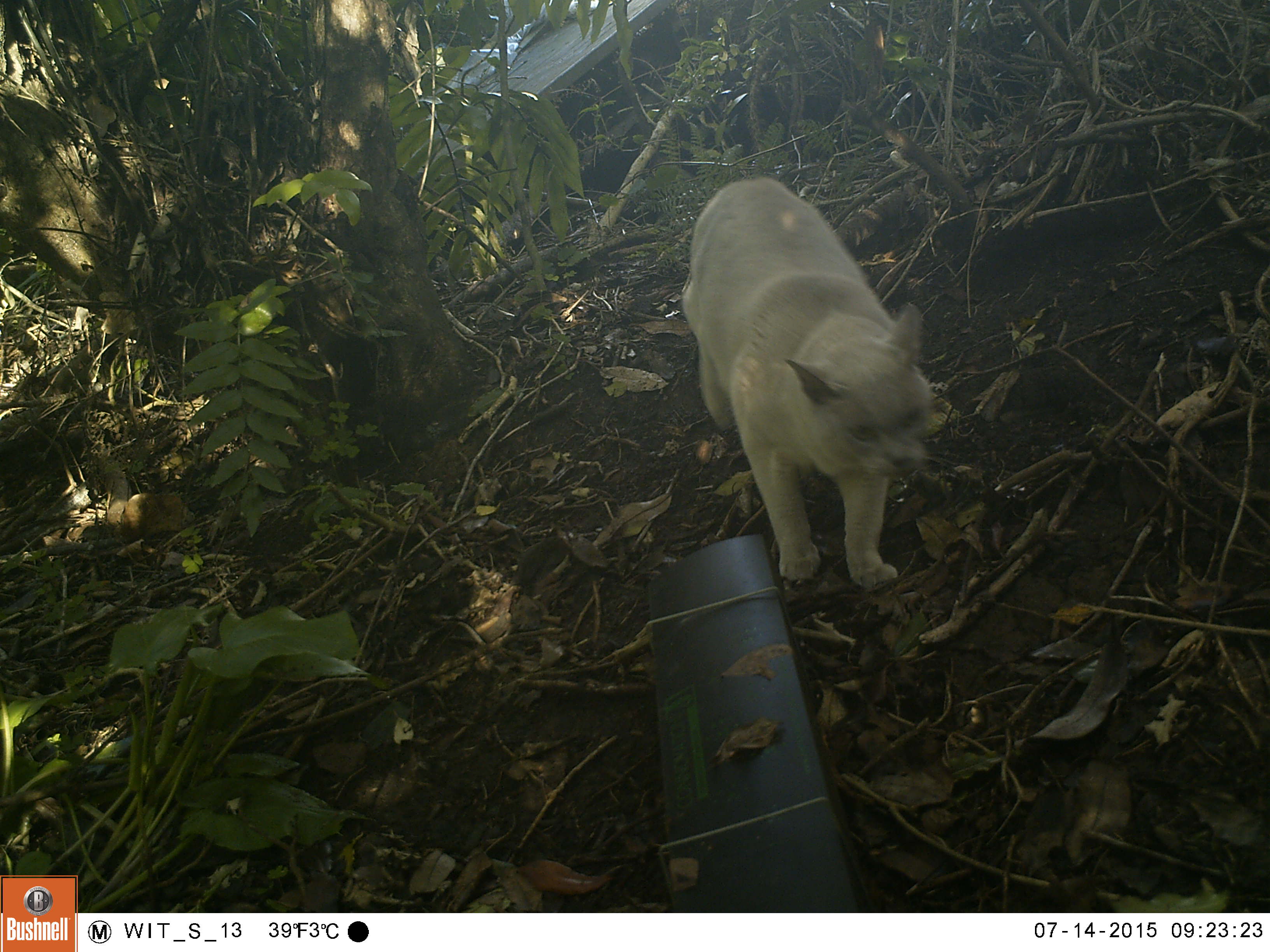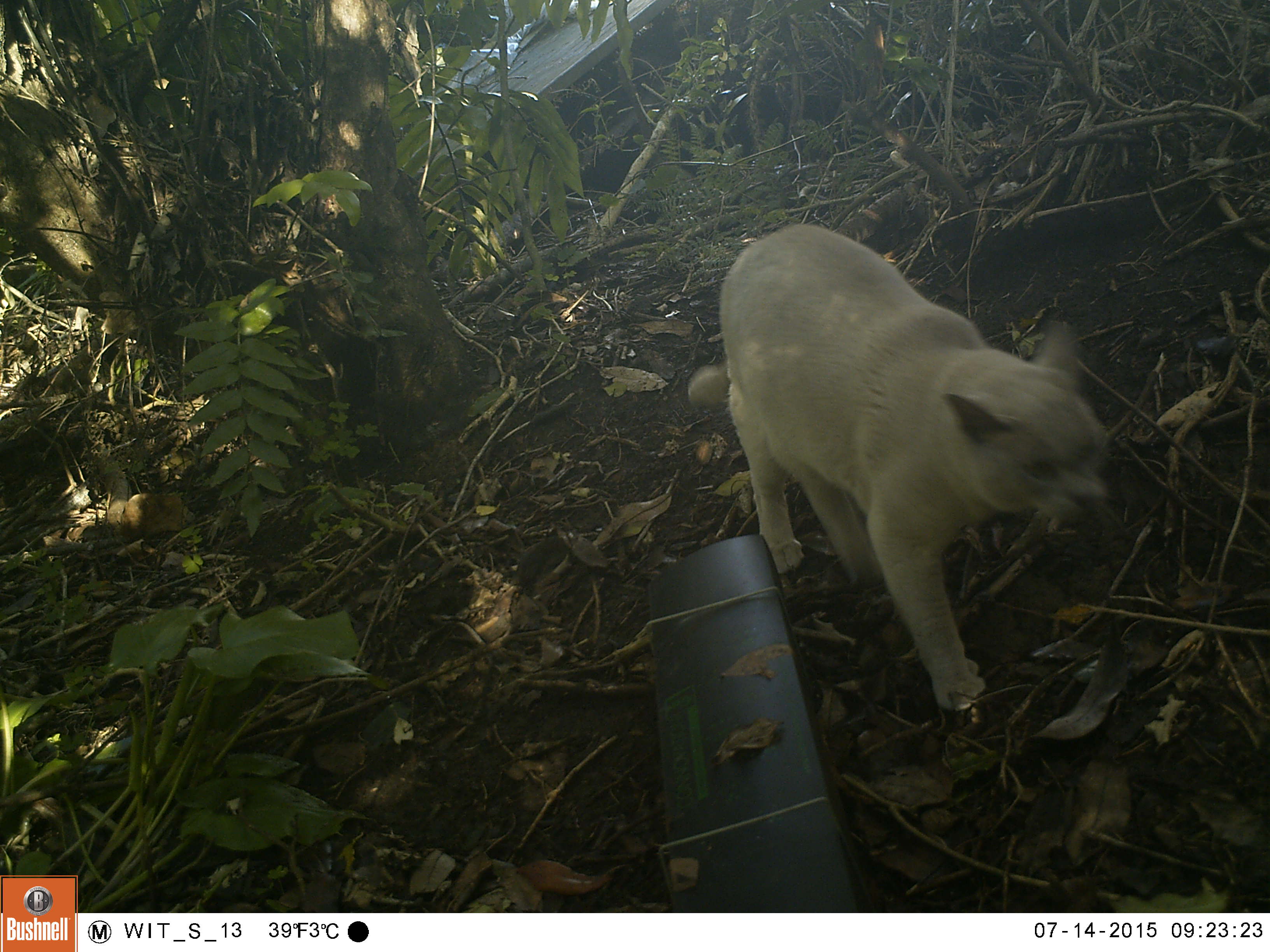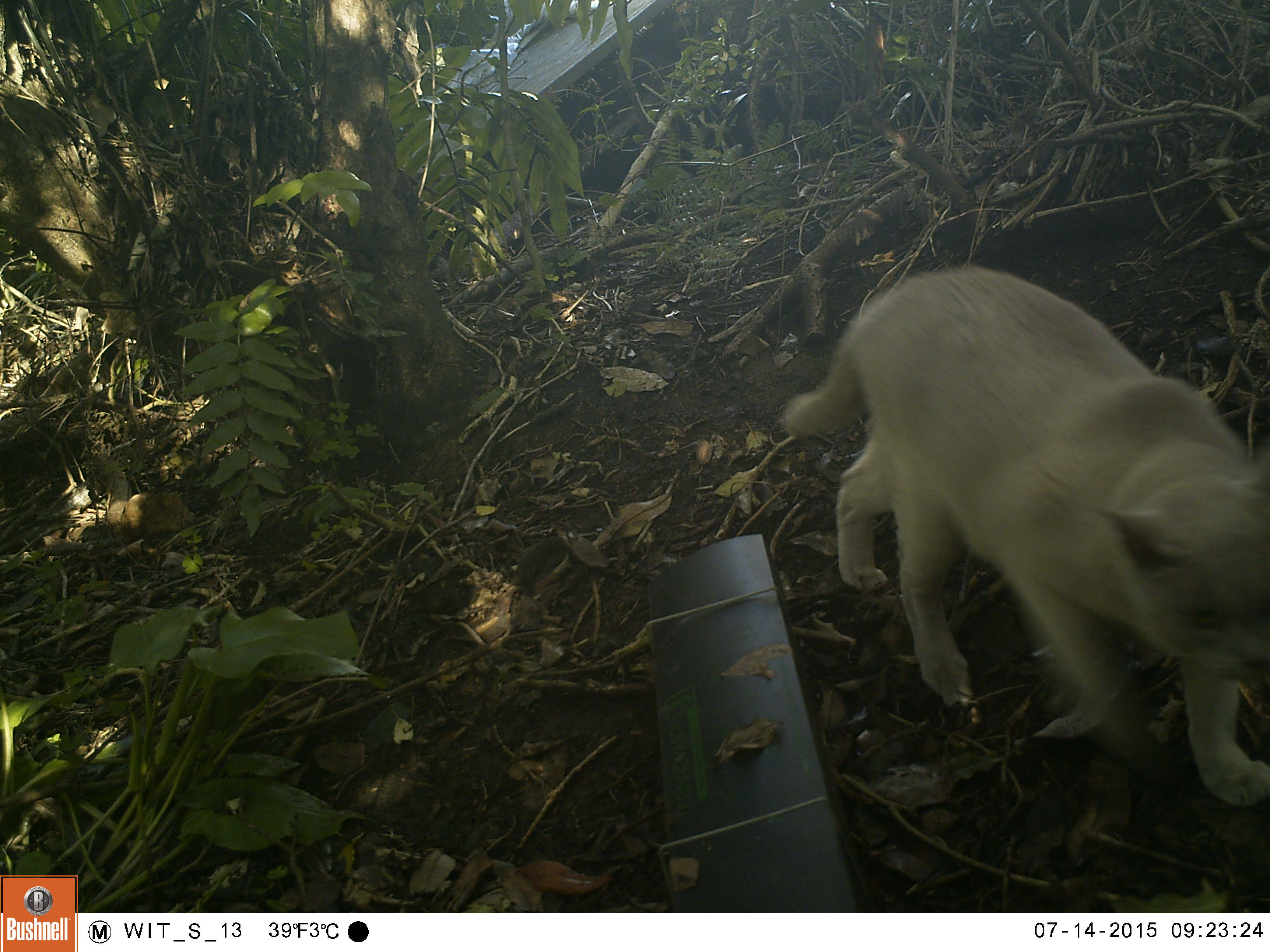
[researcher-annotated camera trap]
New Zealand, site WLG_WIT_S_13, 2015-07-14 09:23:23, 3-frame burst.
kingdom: Animalia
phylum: Chordata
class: Mammalia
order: Carnivora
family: Felidae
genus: Felis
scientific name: Felis catus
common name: domestic cat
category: cat